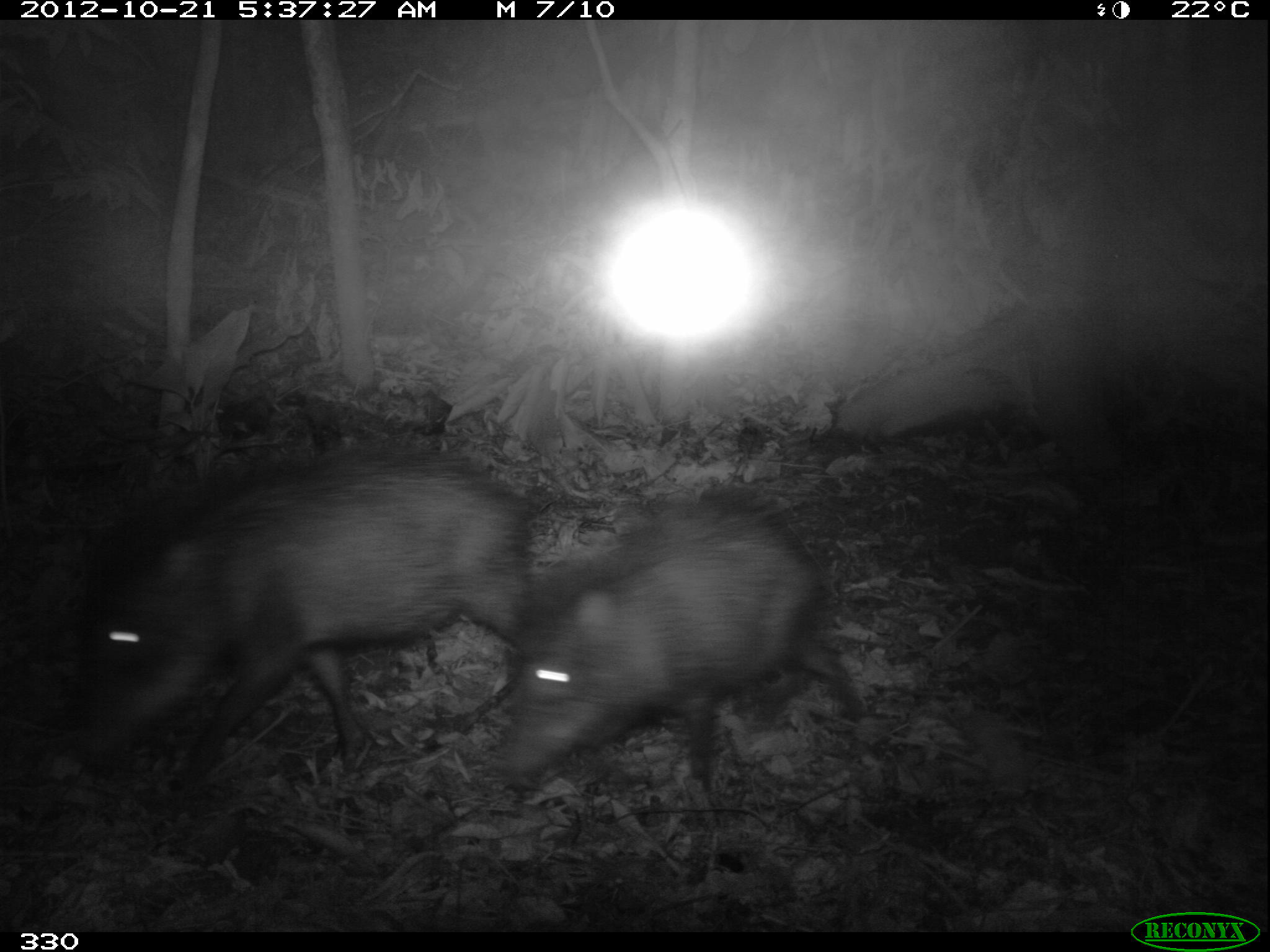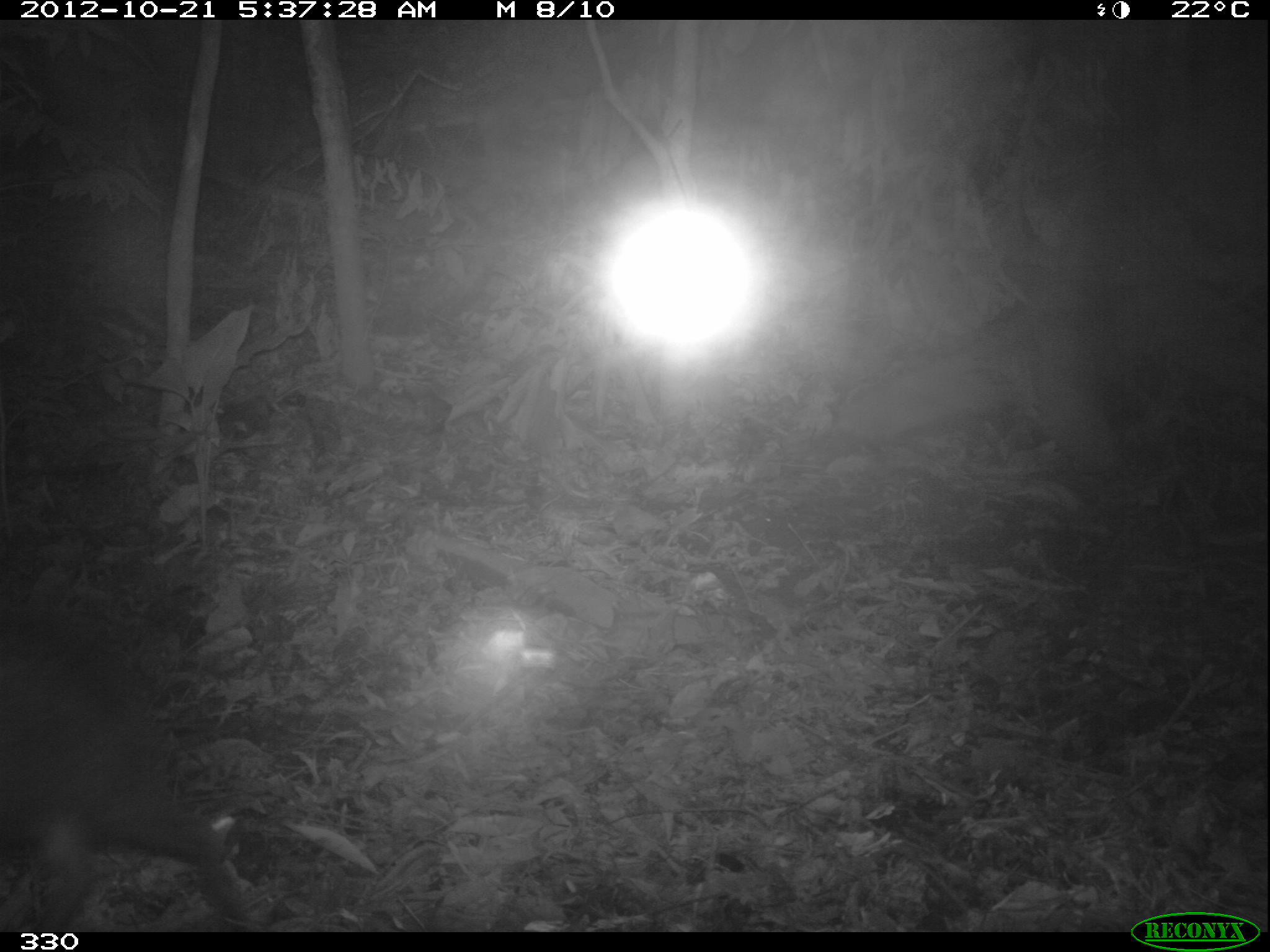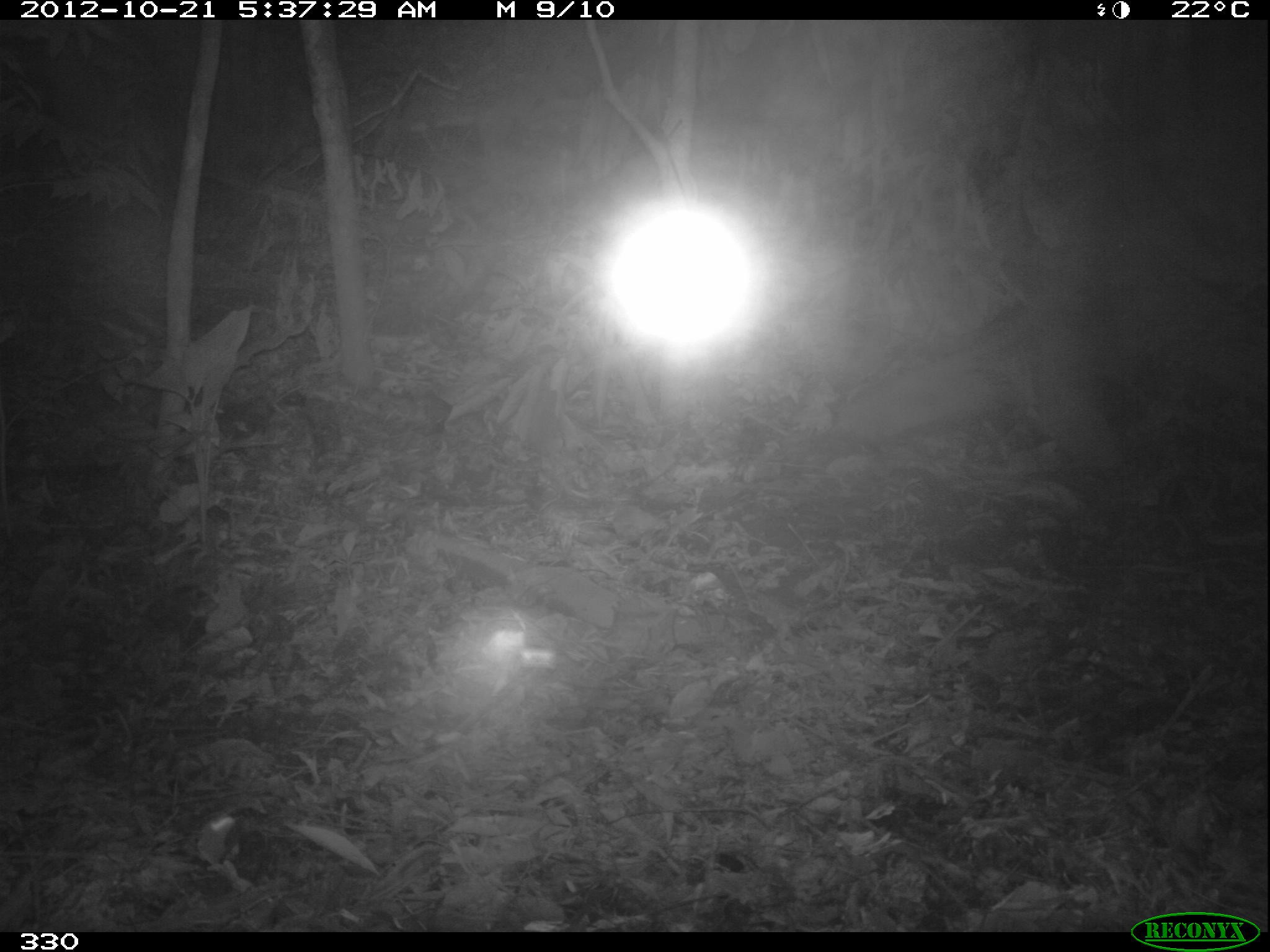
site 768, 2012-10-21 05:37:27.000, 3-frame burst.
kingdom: Animalia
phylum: Chordata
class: Mammalia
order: Artiodactyla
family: Tayassuidae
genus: Tayassu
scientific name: Tayassu pecari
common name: white-lipped peccary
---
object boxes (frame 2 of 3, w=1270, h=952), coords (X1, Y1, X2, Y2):
tayassu pecari: (0, 601, 234, 931)